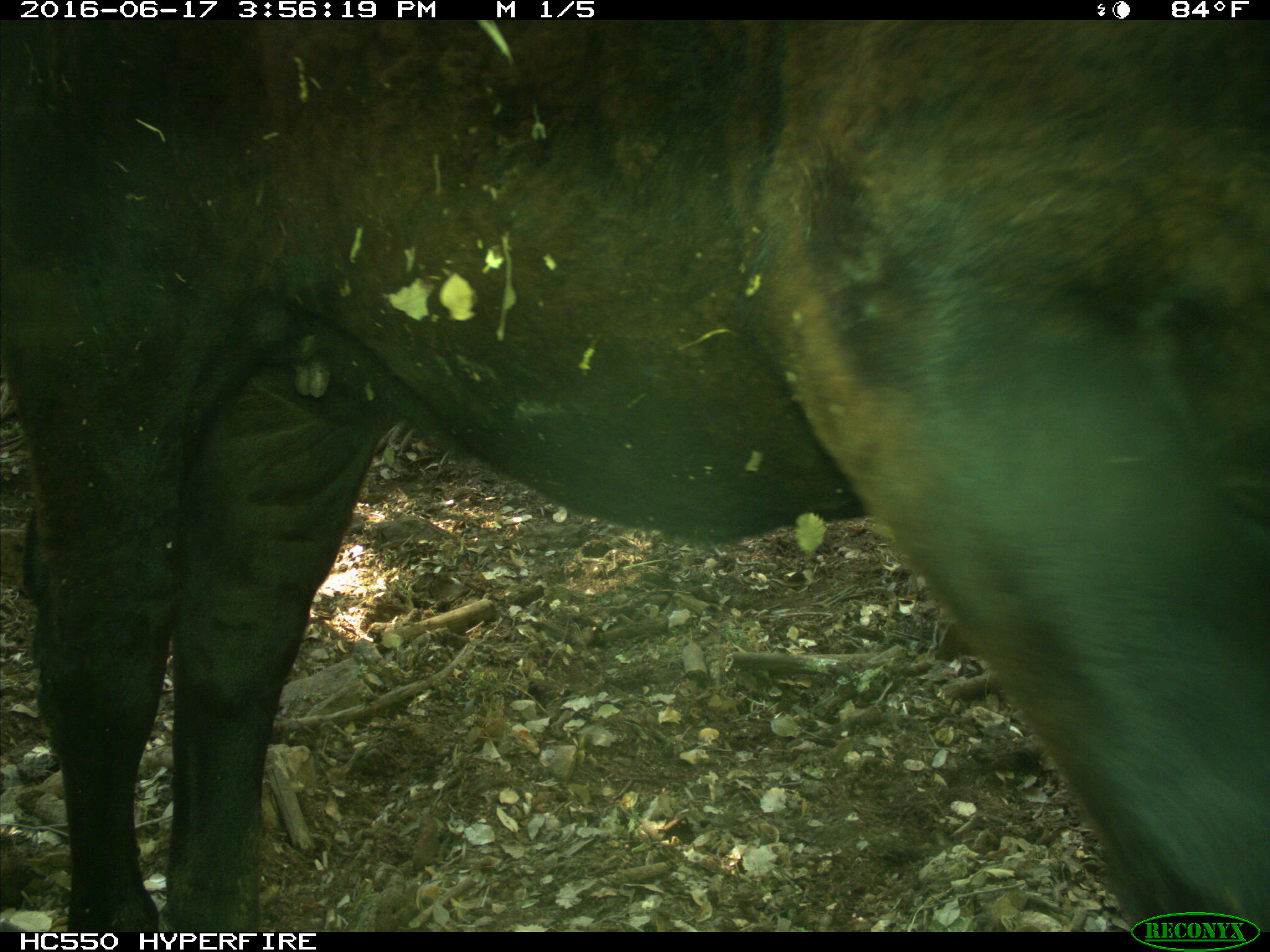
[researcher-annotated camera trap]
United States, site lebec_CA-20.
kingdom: Animalia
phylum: Chordata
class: Mammalia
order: Artiodactyla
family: Bovidae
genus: Bos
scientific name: Bos taurus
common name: domestic cow